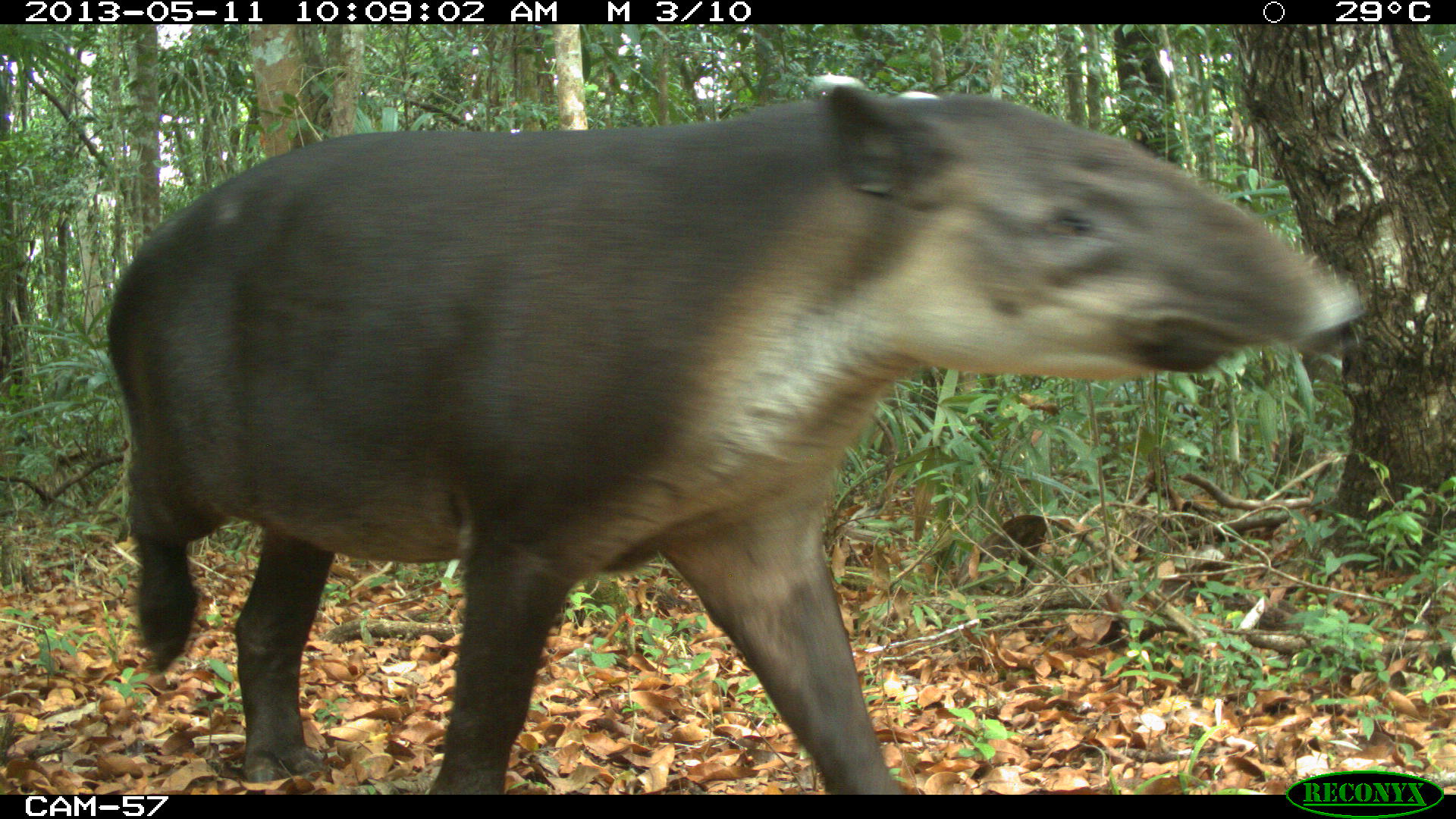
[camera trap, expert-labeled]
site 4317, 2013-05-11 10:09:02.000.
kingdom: Animalia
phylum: Chordata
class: Mammalia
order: Perissodactyla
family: Tapiridae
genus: Tapirus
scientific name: Tapirus bairdii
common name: baird's tapir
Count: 2.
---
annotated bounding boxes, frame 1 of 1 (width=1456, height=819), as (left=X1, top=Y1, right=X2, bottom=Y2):
tapirus bairdii: (left=101, top=75, right=1371, bottom=791)